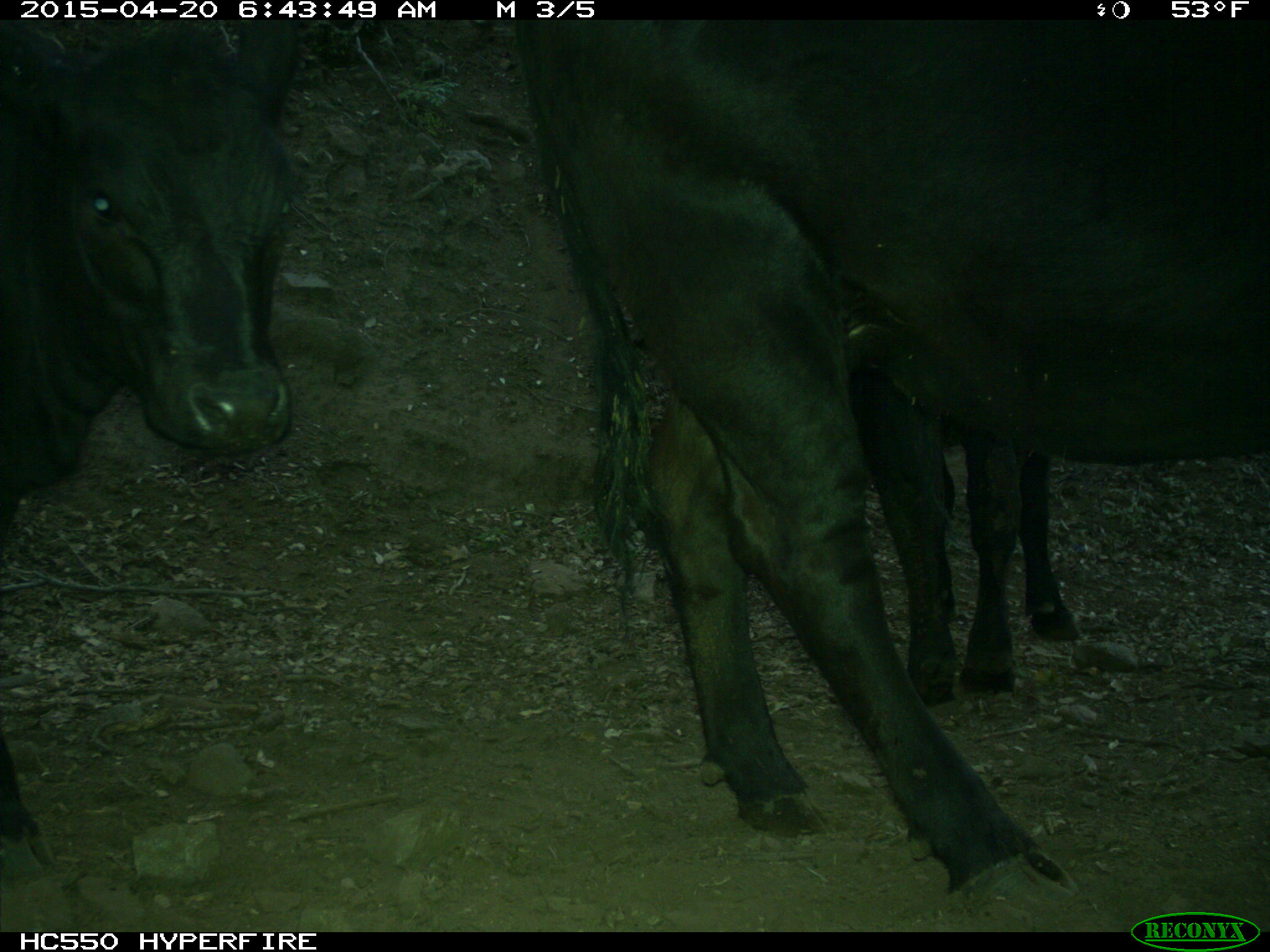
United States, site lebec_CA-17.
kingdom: Animalia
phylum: Chordata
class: Mammalia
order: Artiodactyla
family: Bovidae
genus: Bos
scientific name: Bos taurus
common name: domestic cow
Bos taurus (domestic cow).